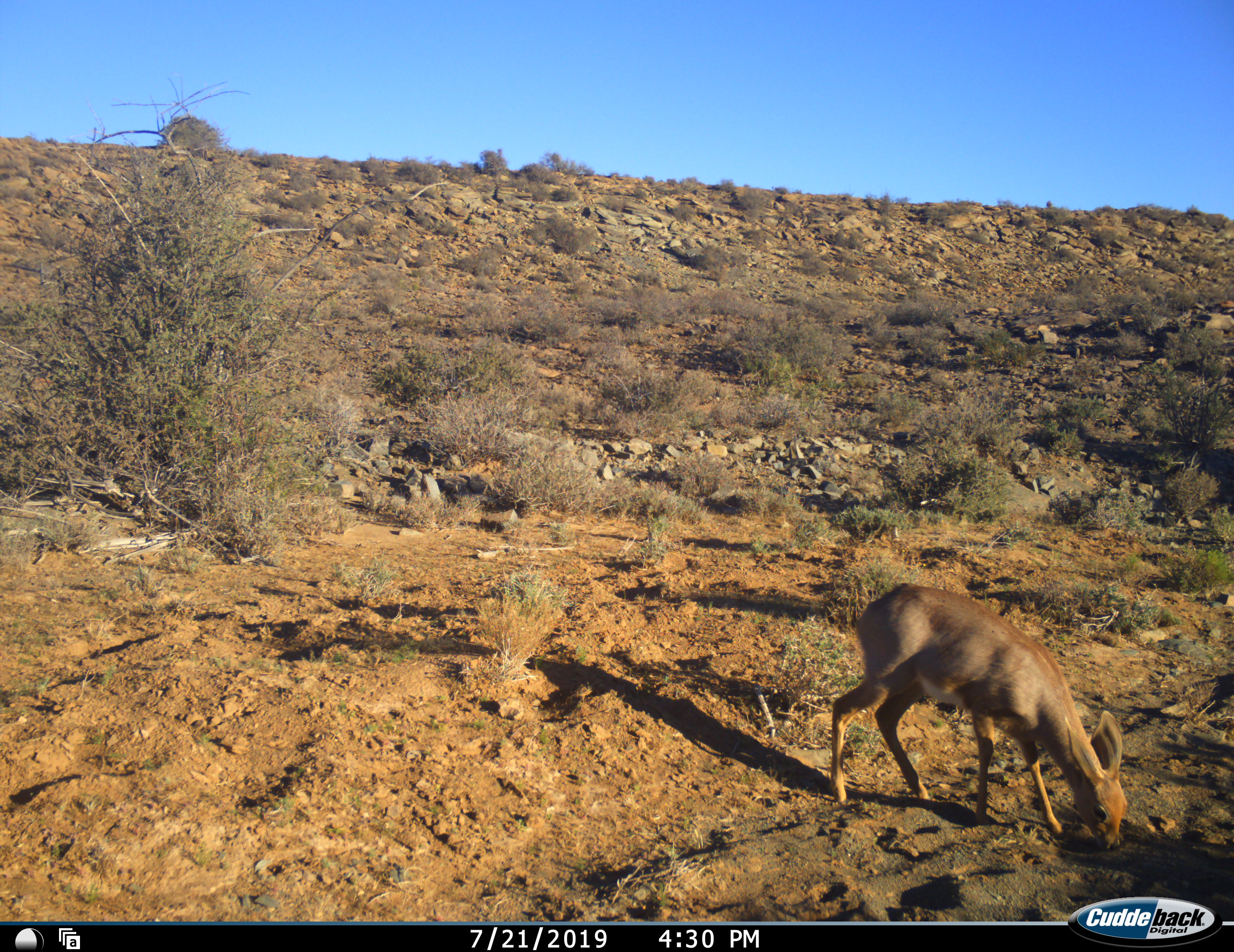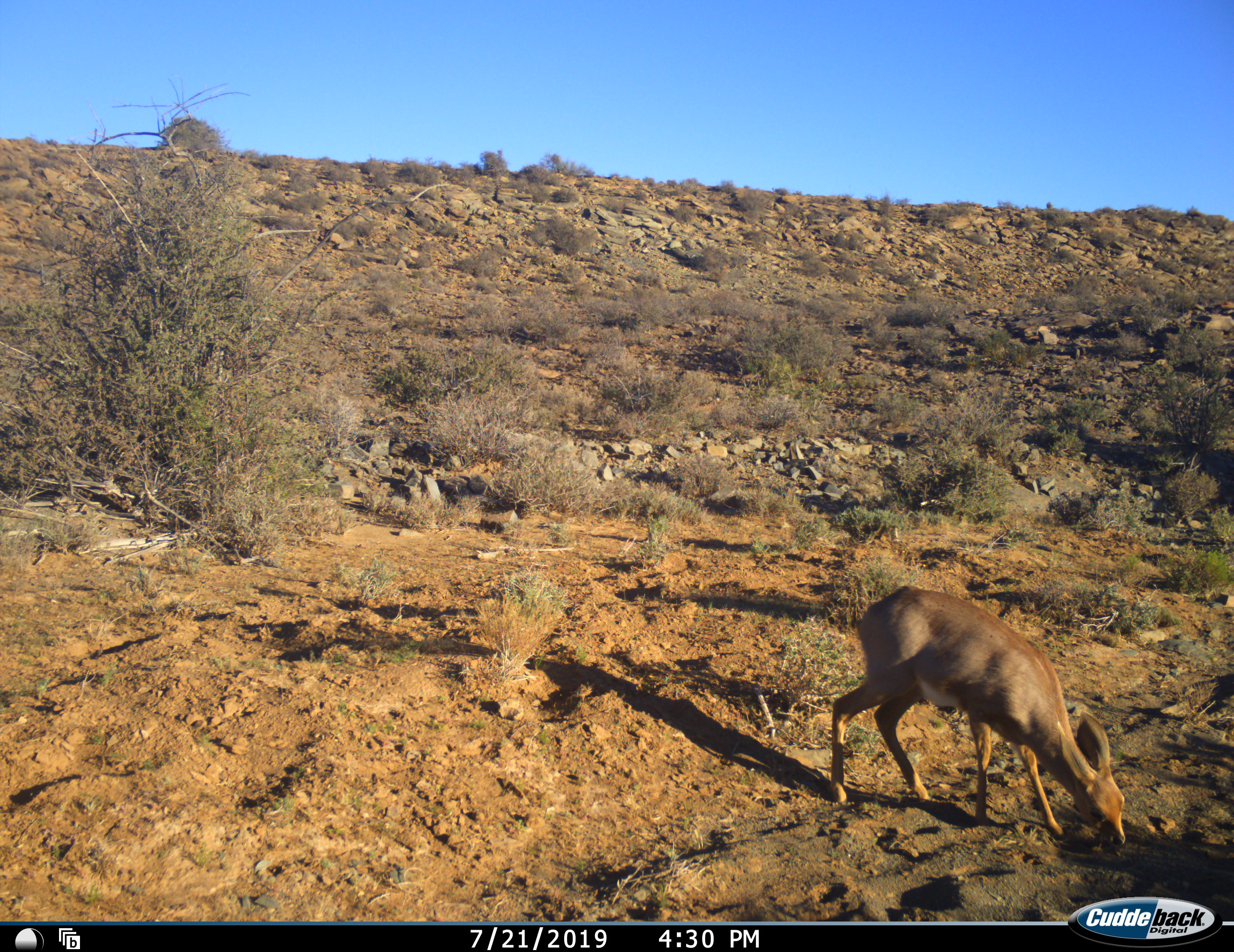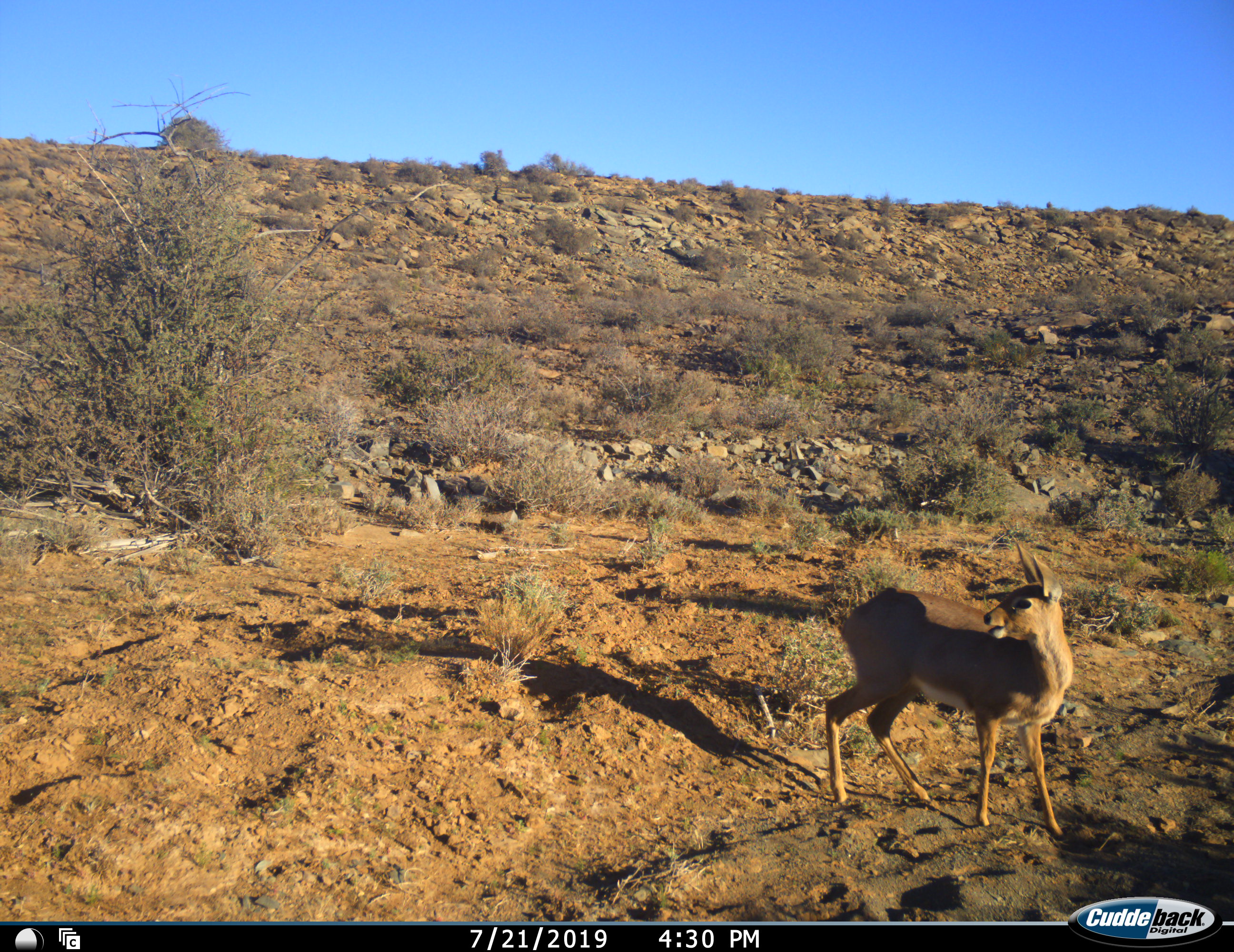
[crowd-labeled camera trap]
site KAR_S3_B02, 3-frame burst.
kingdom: Animalia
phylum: Chordata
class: Mammalia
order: Artiodactyla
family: Bovidae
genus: Raphicerus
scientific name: Raphicerus campestris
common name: steenbok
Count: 1.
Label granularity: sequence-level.